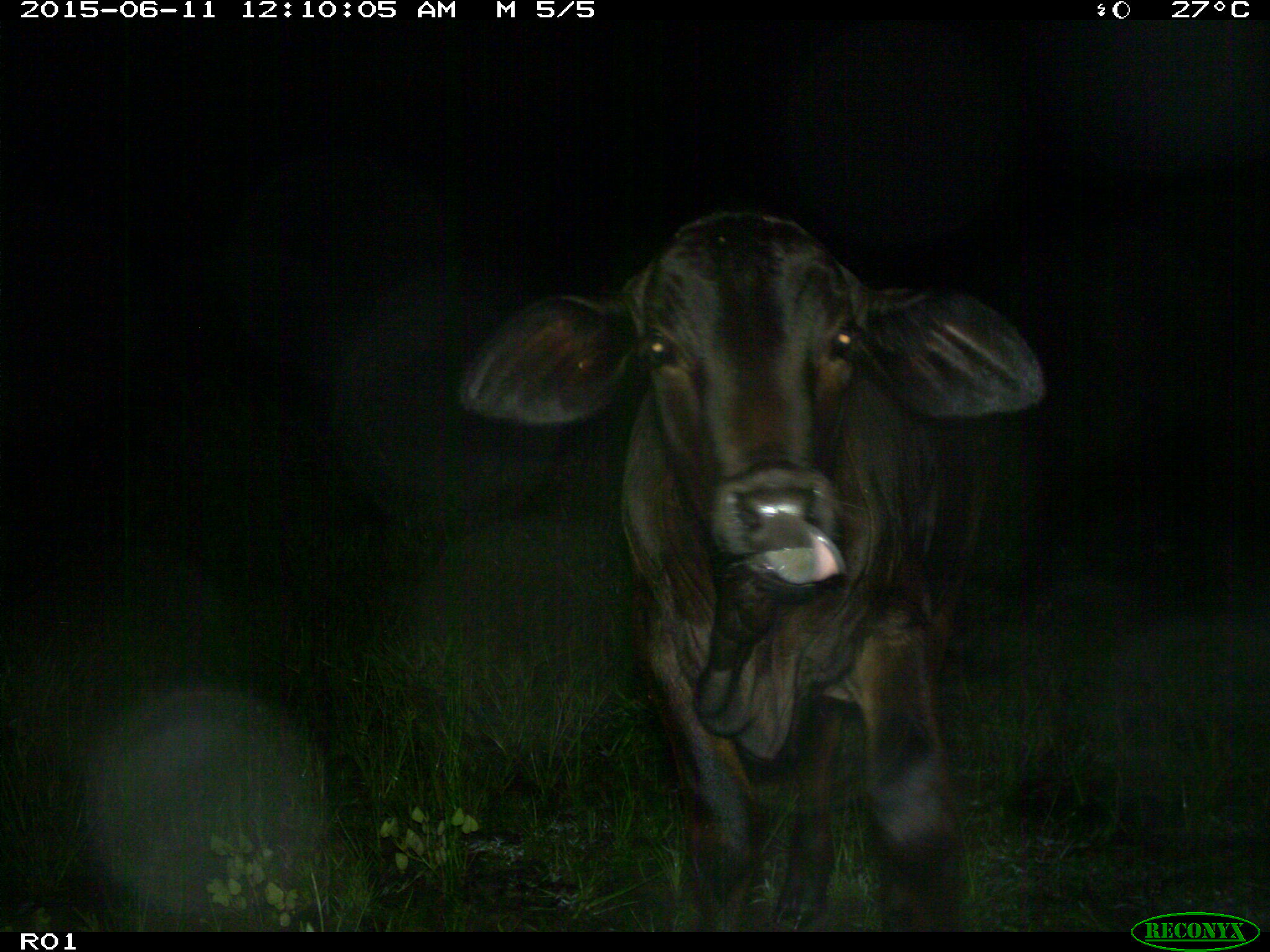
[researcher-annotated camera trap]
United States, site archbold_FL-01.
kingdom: Animalia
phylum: Chordata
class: Mammalia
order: Artiodactyla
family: Bovidae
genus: Bos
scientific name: Bos taurus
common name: domestic cow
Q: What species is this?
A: Bos taurus (domestic cow).